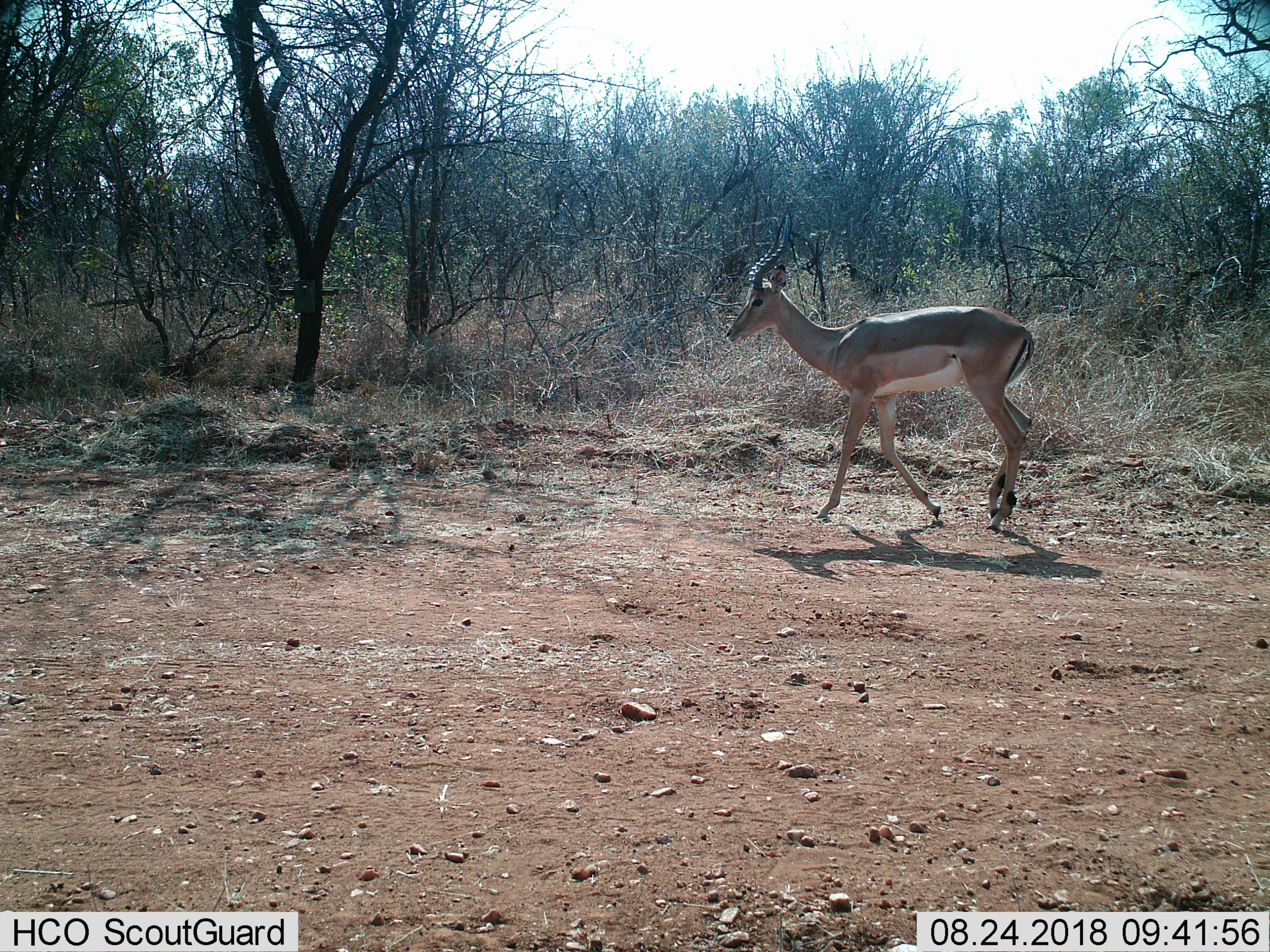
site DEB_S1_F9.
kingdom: Animalia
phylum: Chordata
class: Mammalia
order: Artiodactyla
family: Bovidae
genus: Aepyceros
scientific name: Aepyceros melampus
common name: impala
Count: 1.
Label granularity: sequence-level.